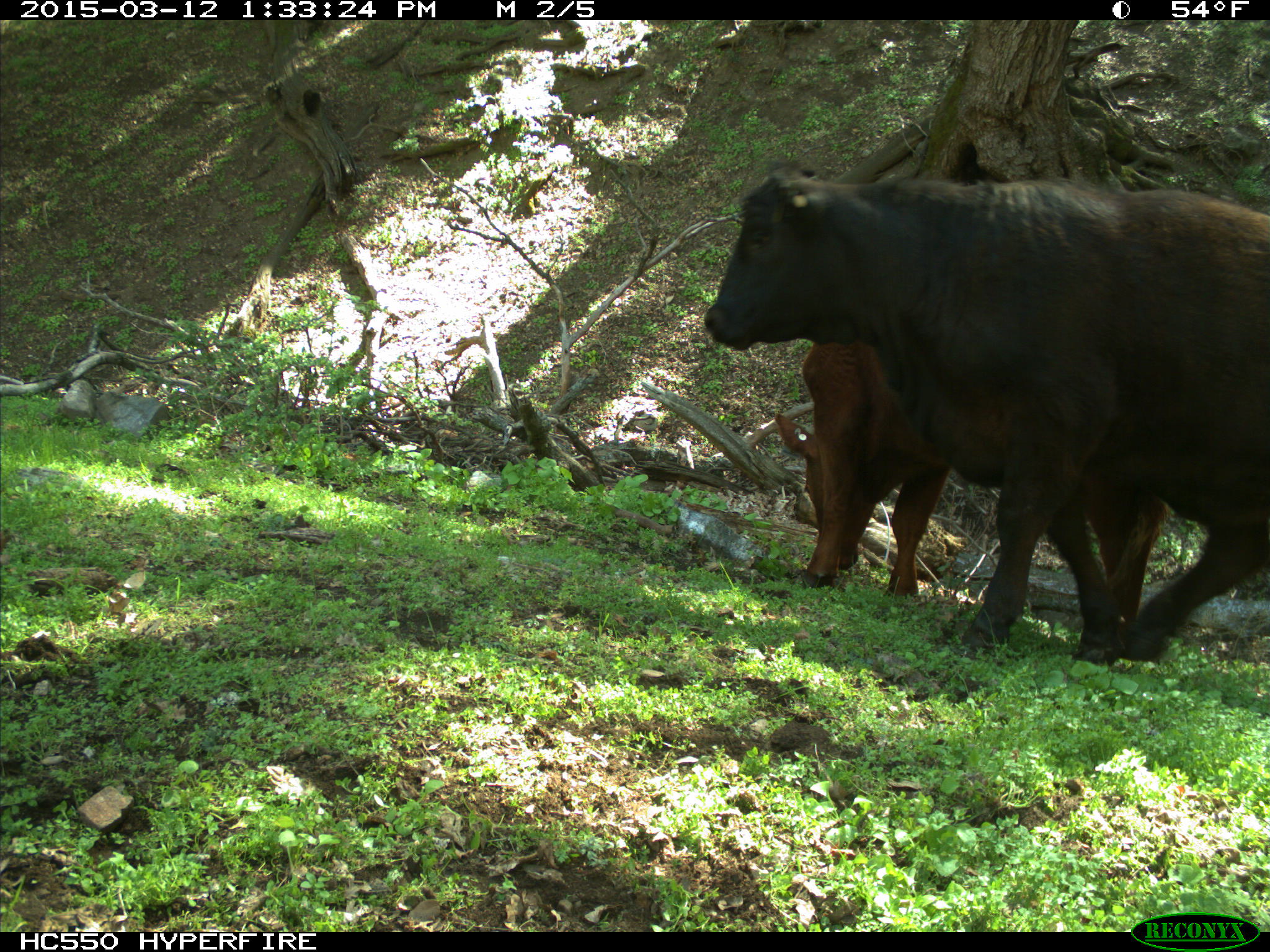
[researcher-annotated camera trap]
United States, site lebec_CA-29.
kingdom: Animalia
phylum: Chordata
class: Mammalia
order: Artiodactyla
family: Bovidae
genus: Bos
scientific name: Bos taurus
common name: domestic cow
Bos taurus (domestic cow).